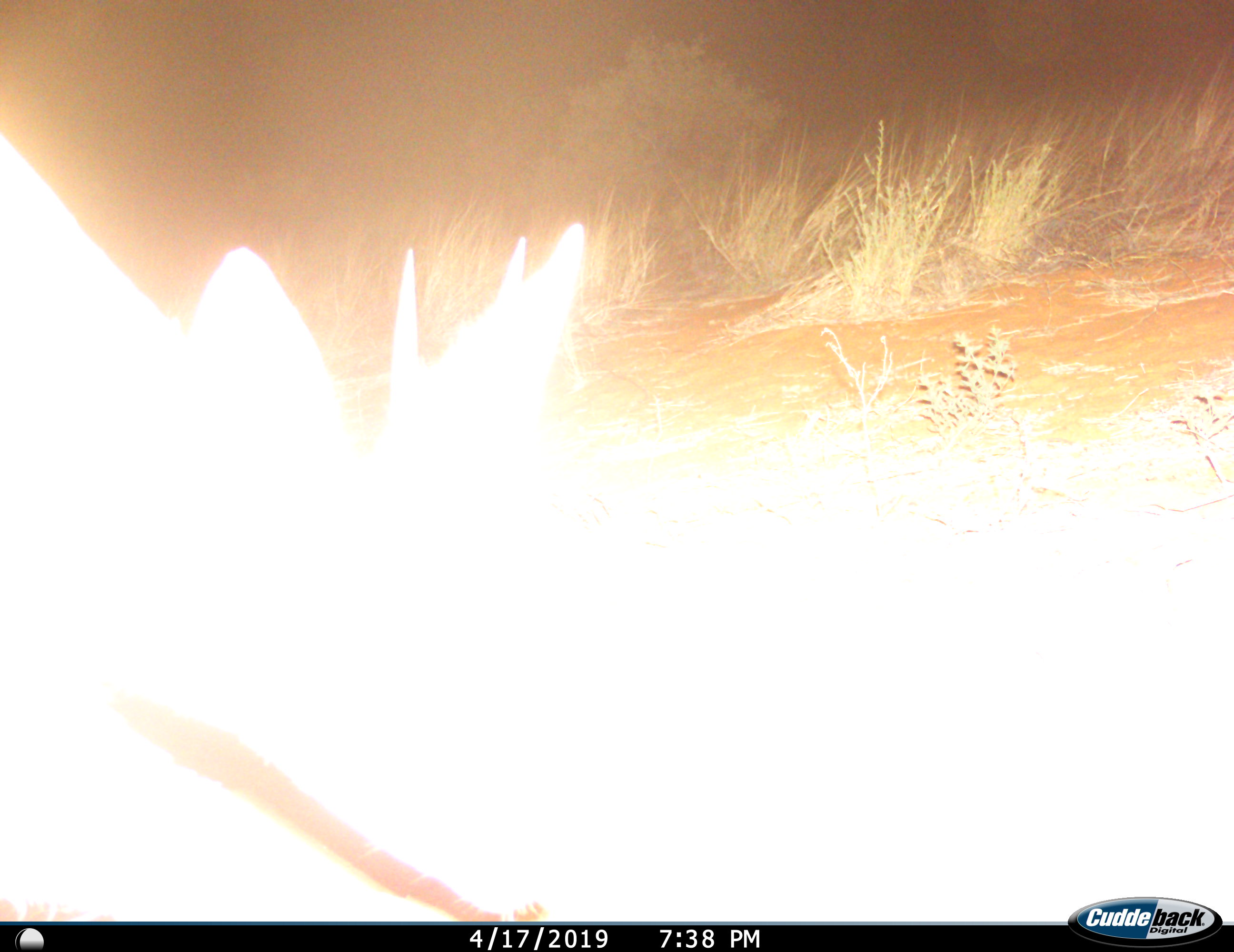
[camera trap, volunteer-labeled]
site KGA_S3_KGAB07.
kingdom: Animalia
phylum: Chordata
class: Mammalia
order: Artiodactyla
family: Bovidae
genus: Sylvicapra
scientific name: Sylvicapra grimmia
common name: common duiker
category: duikercommongrey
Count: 1.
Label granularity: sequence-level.